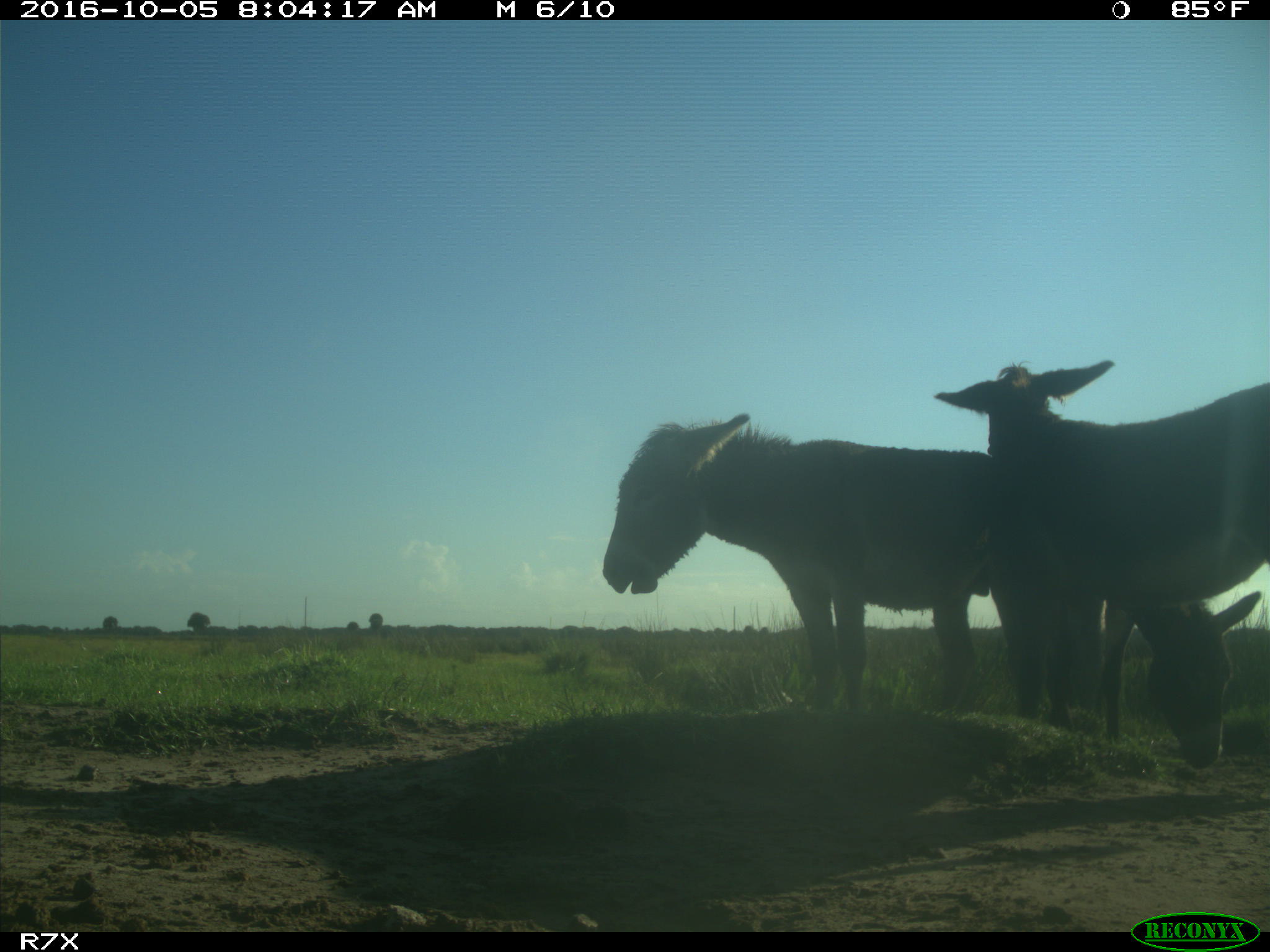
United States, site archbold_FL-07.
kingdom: Animalia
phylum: Chordata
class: Mammalia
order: Perissodactyla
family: Equidae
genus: Equus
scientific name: Equus africanus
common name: african wild ass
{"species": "Equus africanus (african wild ass)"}